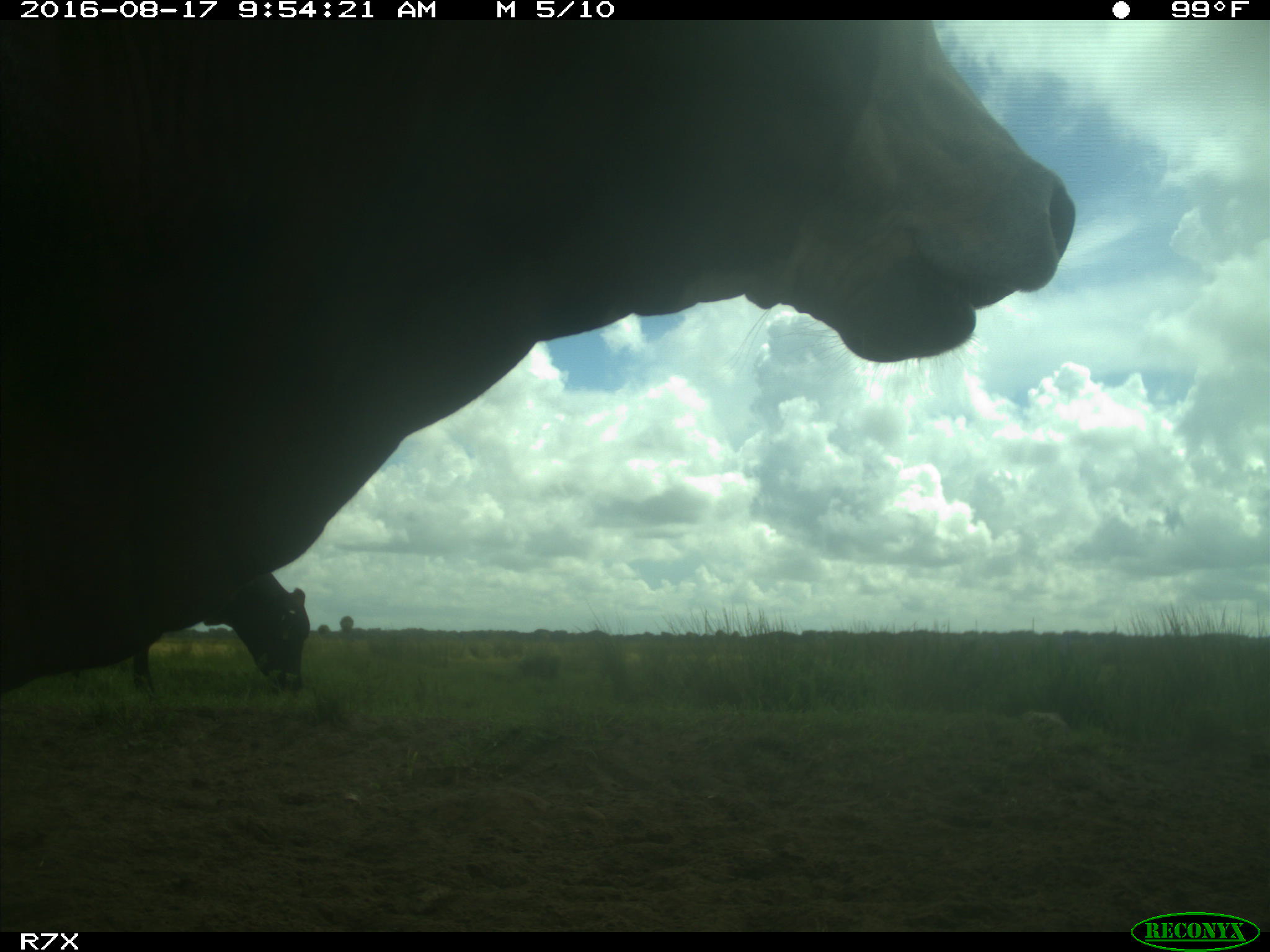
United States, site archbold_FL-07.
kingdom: Animalia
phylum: Chordata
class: Mammalia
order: Artiodactyla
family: Bovidae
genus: Bos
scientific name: Bos taurus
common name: domestic cow